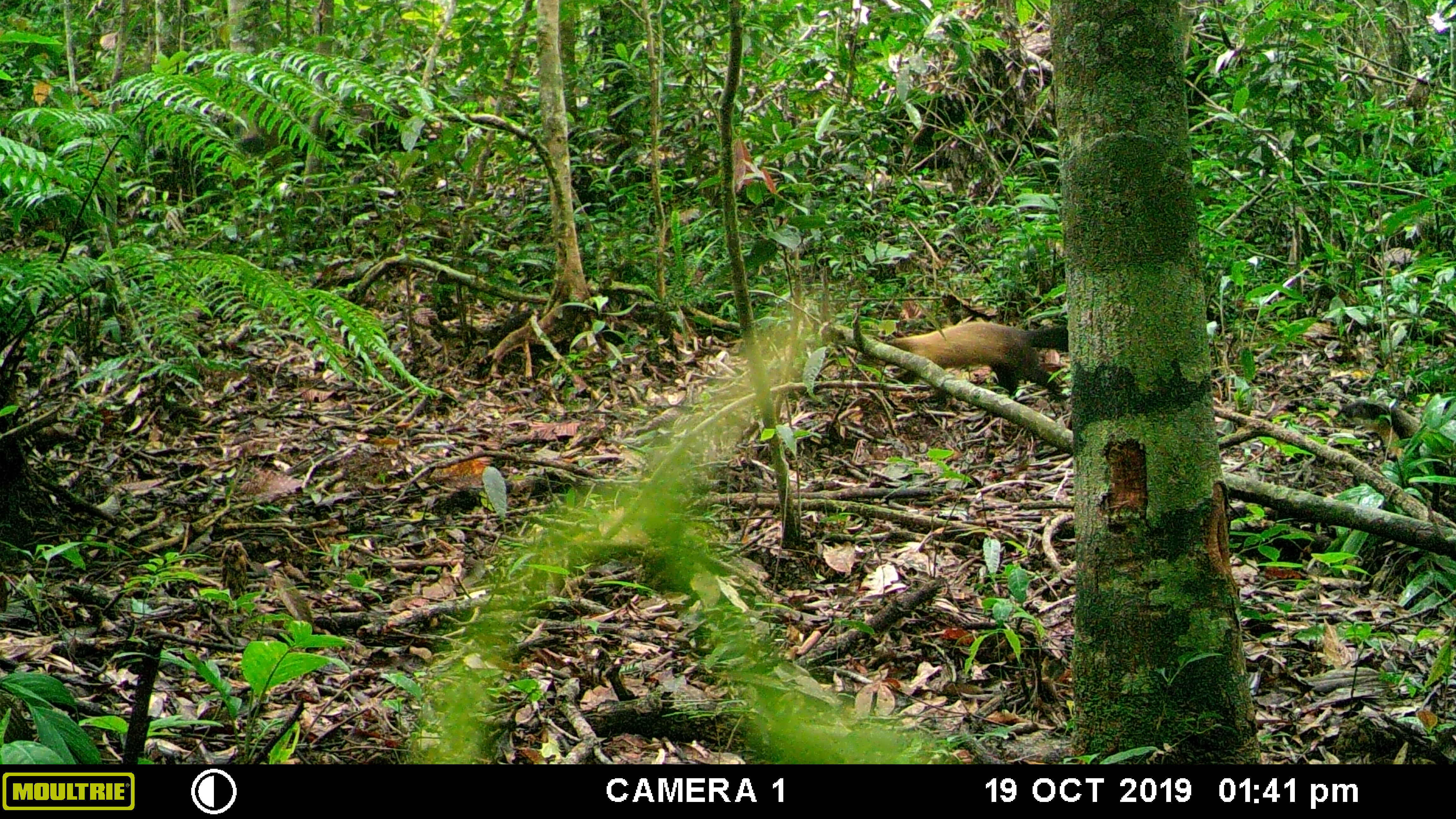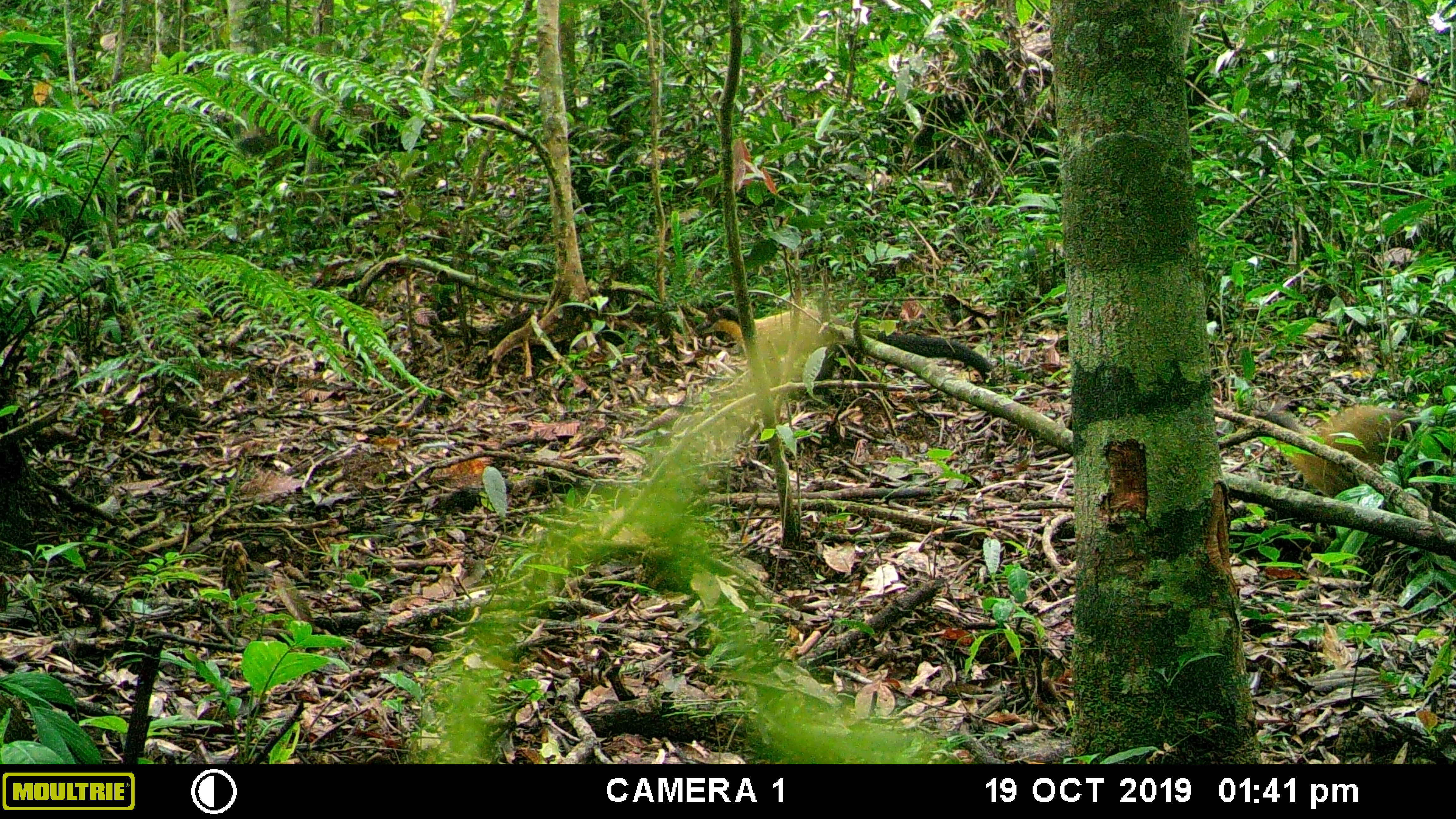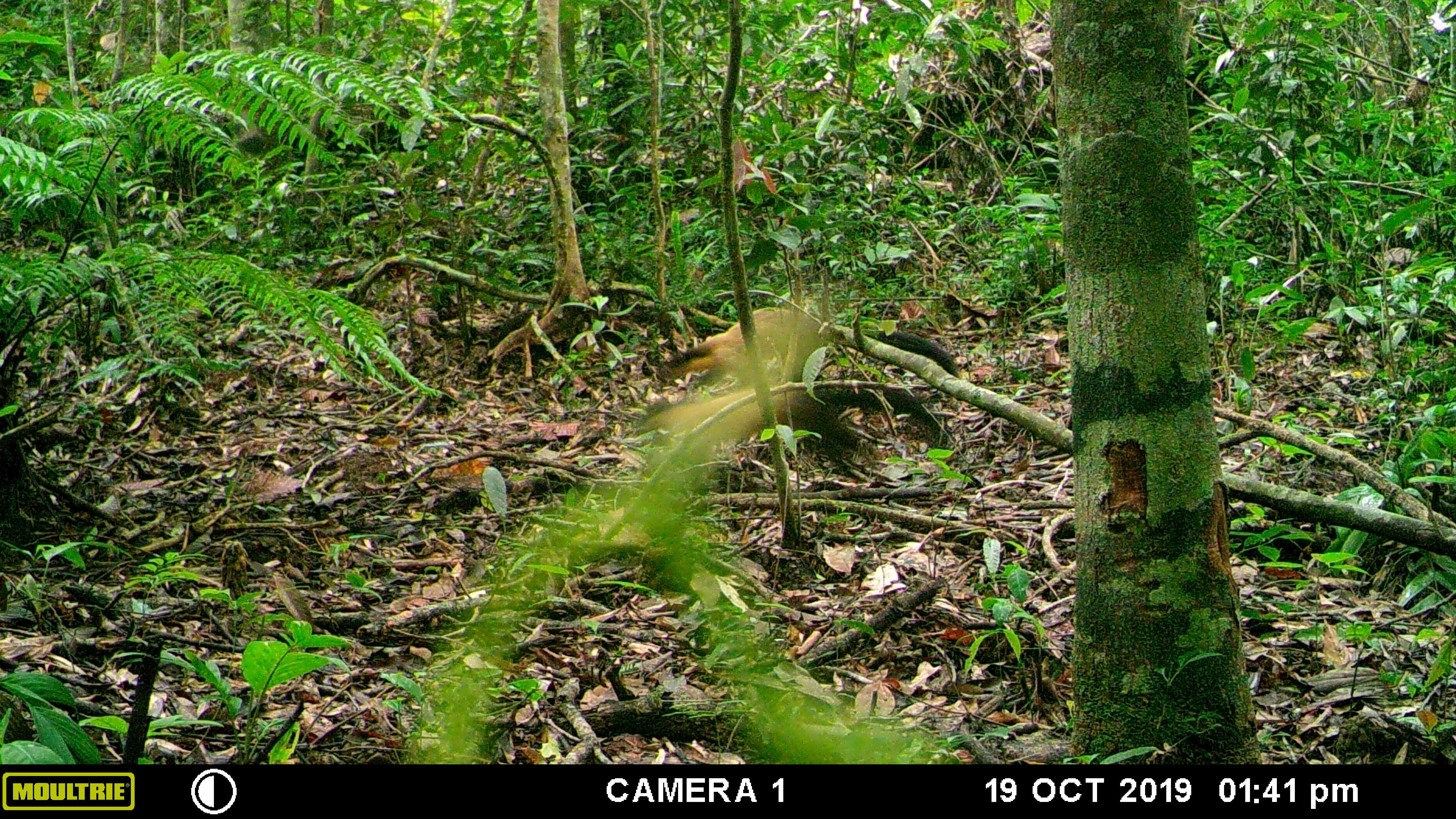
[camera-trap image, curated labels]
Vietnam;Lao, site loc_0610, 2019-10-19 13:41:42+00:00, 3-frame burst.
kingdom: Animalia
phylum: Chordata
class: Mammalia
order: Carnivora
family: Mustelidae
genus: Martes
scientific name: Martes flavigula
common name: yellow-throated marten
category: yellow throated marten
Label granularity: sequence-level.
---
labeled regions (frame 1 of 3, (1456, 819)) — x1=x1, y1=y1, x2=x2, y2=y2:
yellow throated marten: x1=854, y1=321, x2=1068, y2=426; x1=1338, y1=398, x2=1456, y2=512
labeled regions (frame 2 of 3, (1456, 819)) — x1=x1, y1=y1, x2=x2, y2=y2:
yellow throated marten: x1=693, y1=306, x2=1003, y2=392; x1=1254, y1=404, x2=1455, y2=513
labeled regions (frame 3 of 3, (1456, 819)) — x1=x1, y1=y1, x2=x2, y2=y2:
yellow throated marten: x1=630, y1=377, x2=959, y2=477; x1=655, y1=306, x2=960, y2=383